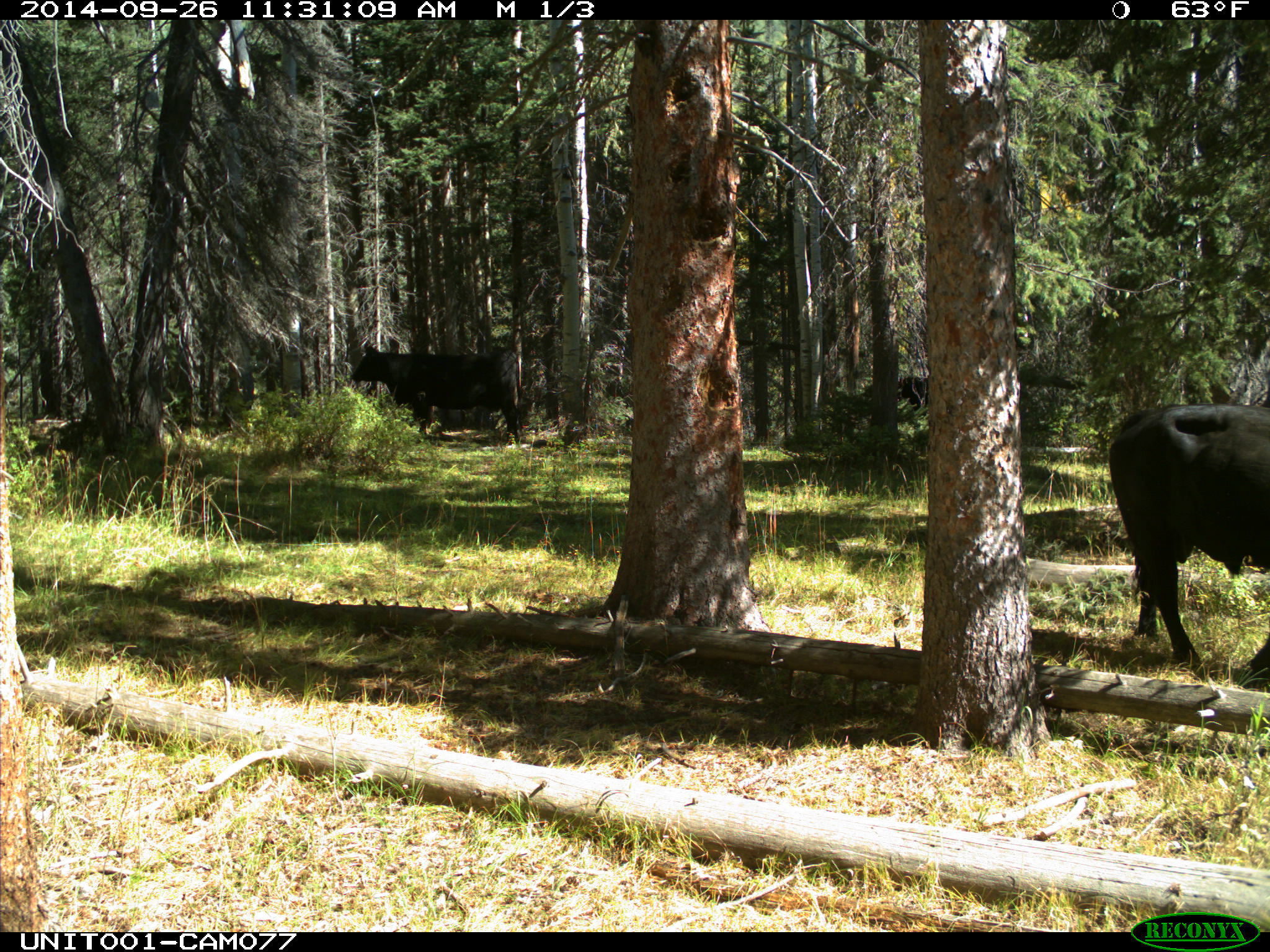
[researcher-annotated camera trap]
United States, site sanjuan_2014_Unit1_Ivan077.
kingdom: Animalia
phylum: Chordata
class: Mammalia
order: Artiodactyla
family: Bovidae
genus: Bos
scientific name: Bos taurus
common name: domestic cow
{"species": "Bos taurus (domestic cow)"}